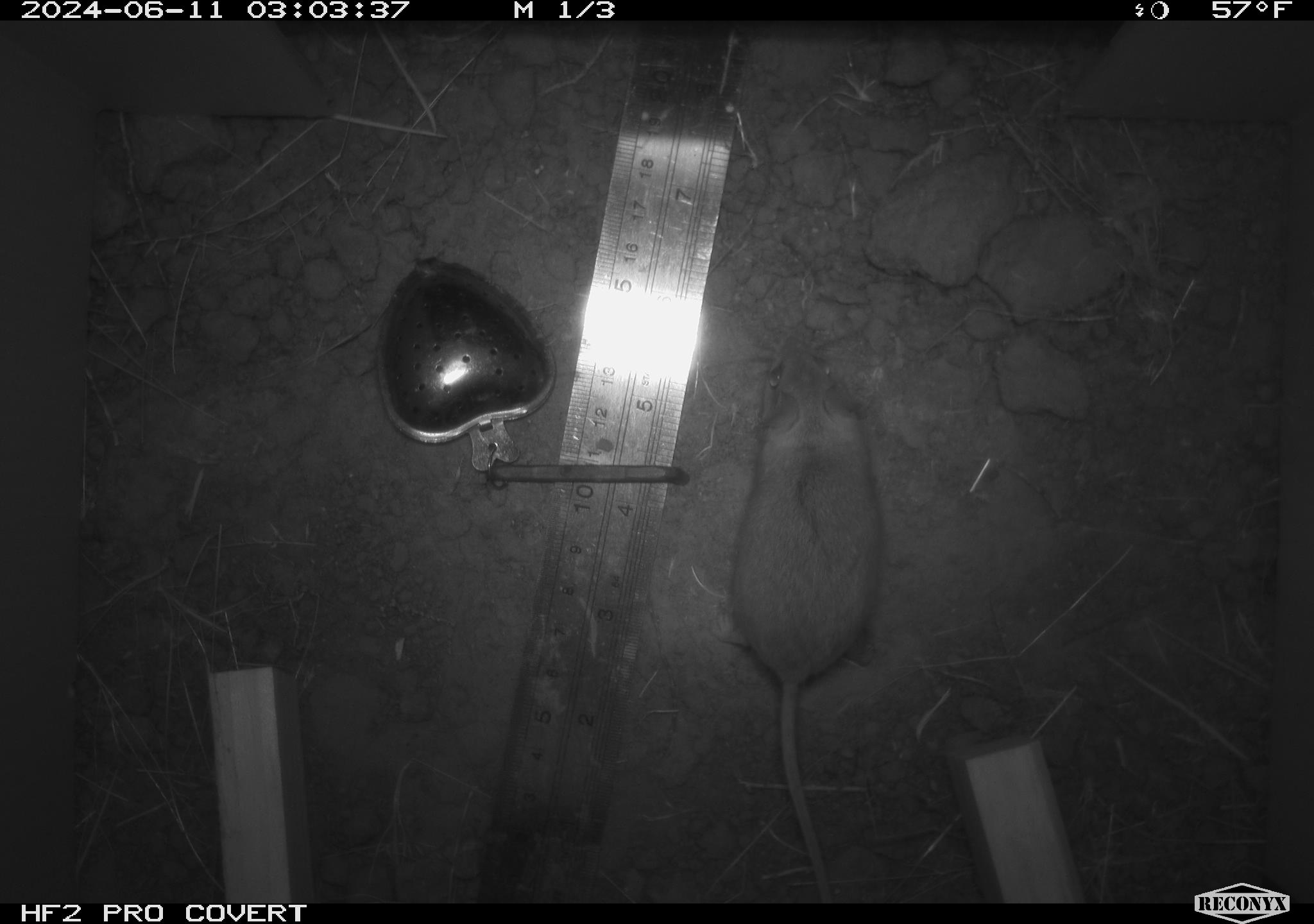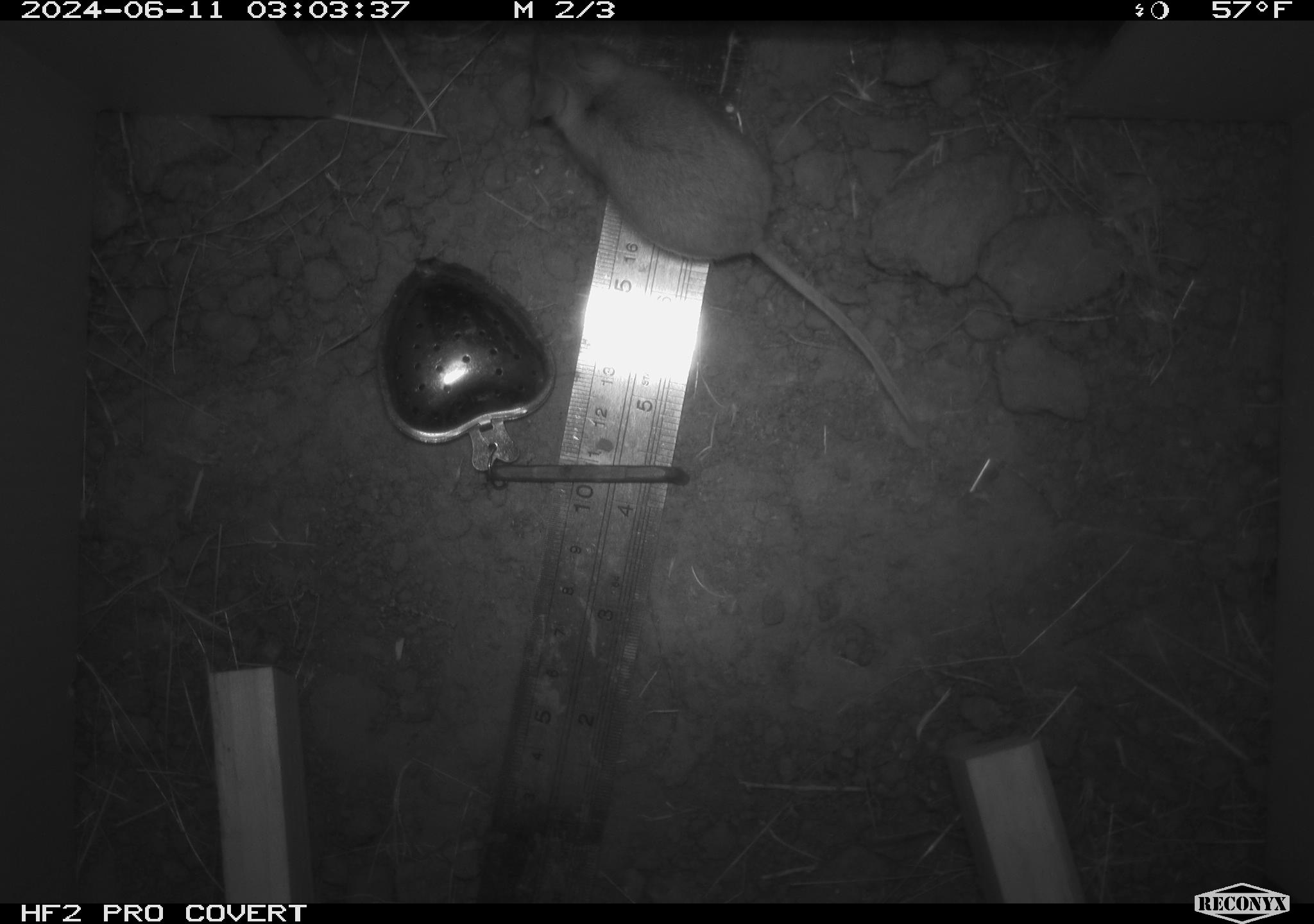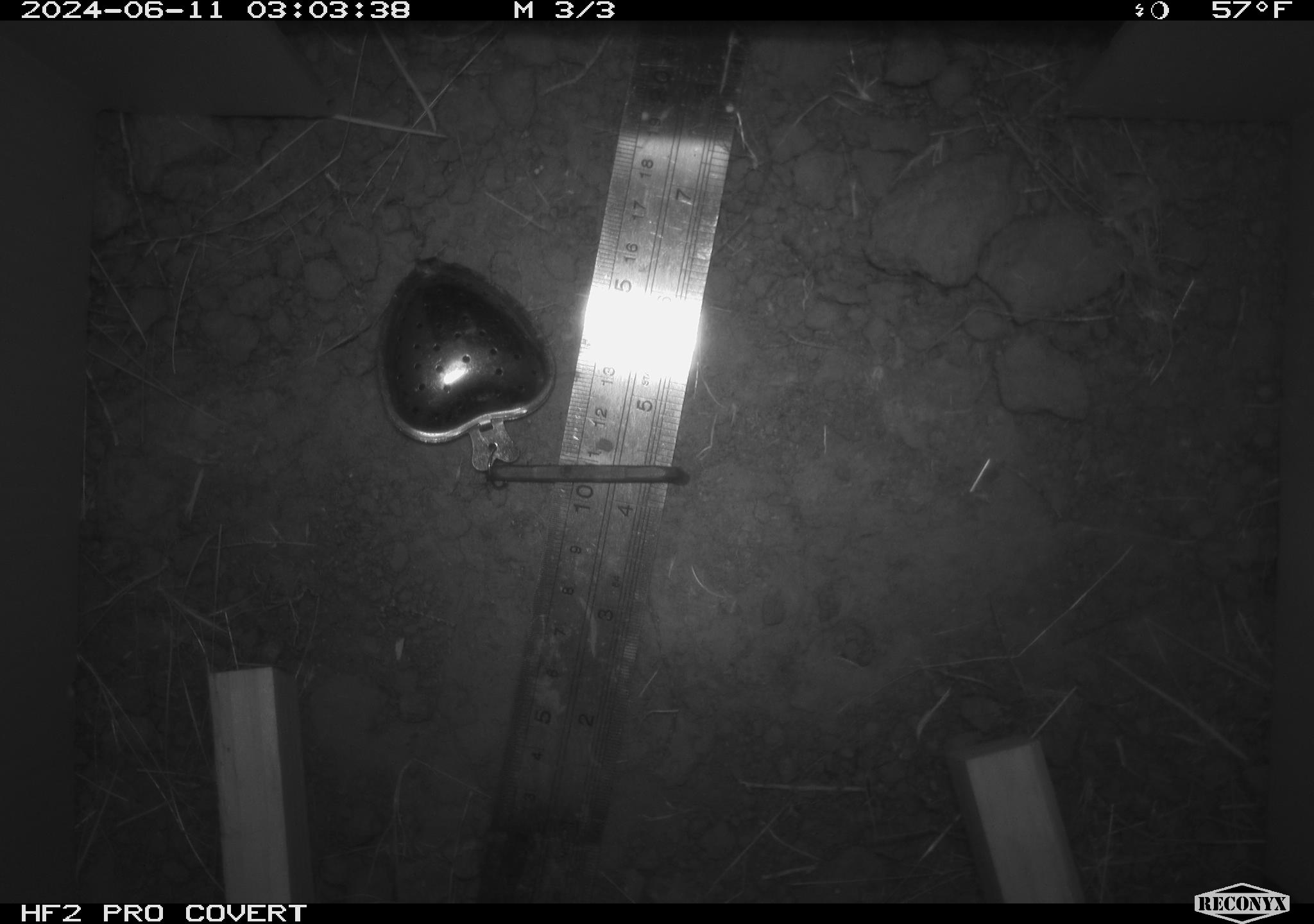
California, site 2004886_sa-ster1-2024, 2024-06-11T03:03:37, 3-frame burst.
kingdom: Animalia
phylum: Chordata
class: Mammalia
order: Rodentia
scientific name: Rodentia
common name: mouse species